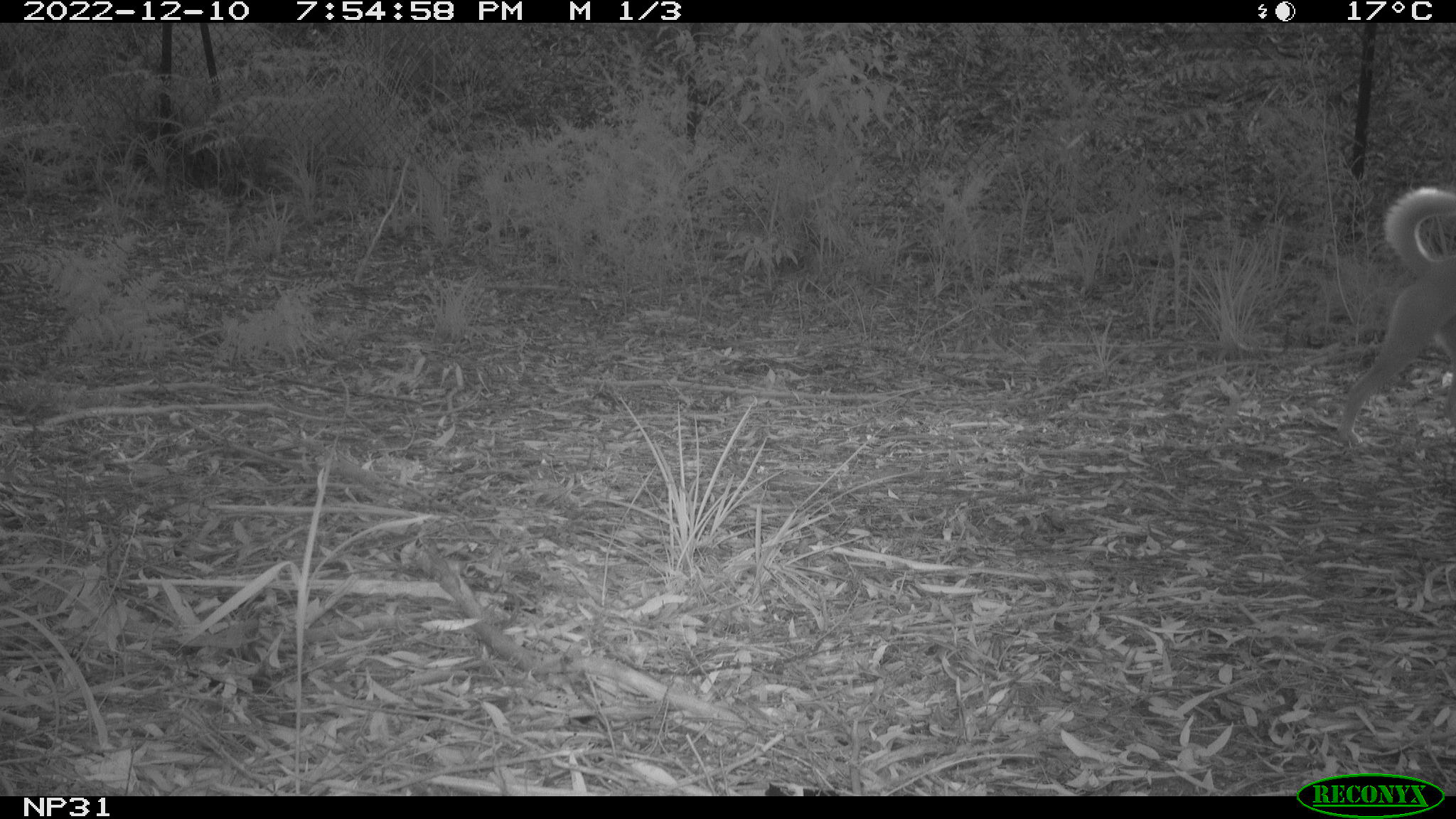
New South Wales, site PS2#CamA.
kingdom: Animalia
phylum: Chordata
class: Mammalia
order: Carnivora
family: Canidae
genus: Canis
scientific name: Canis familiaris dingo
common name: dingo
Dingo (Canis familiaris dingo).